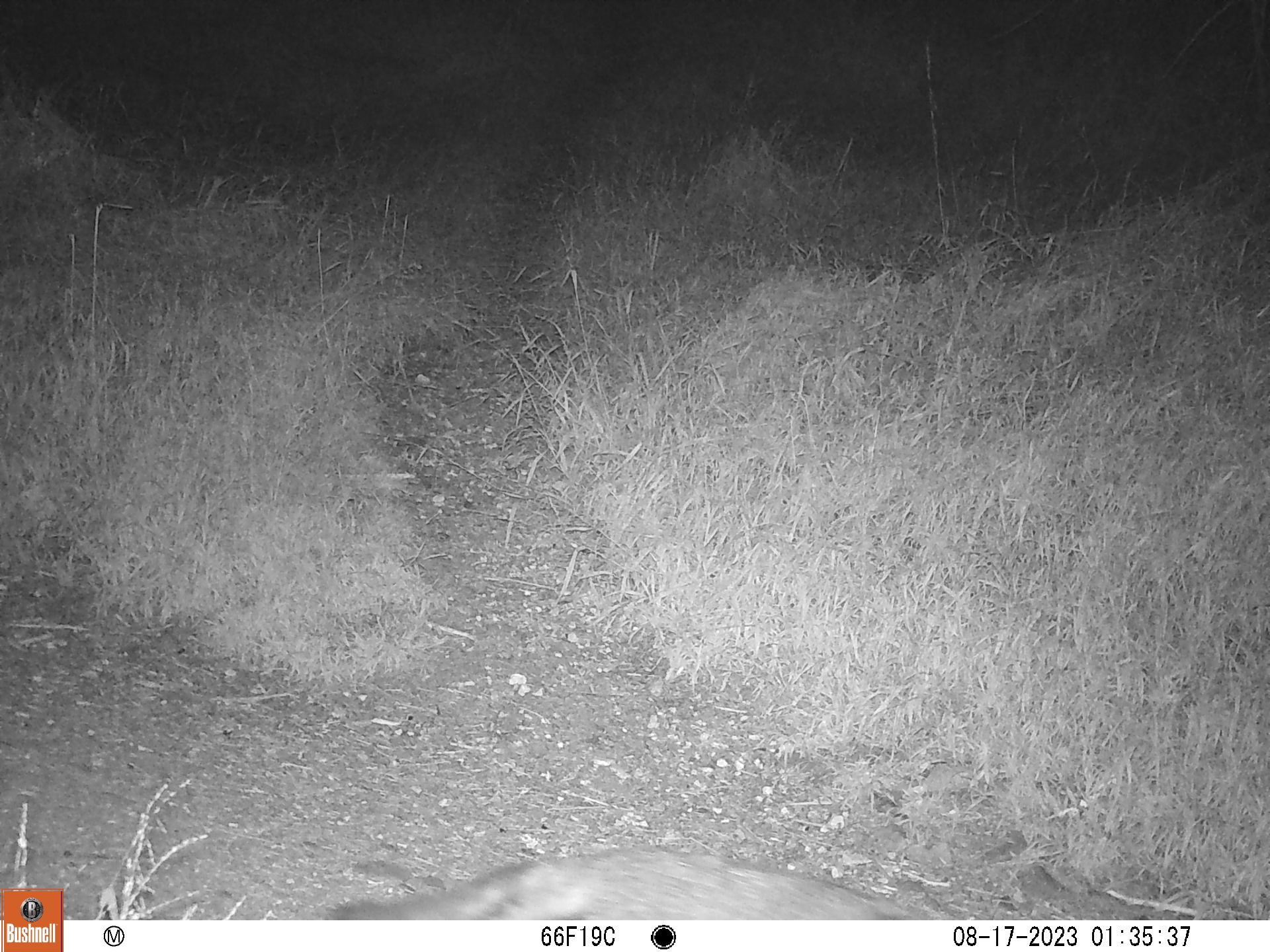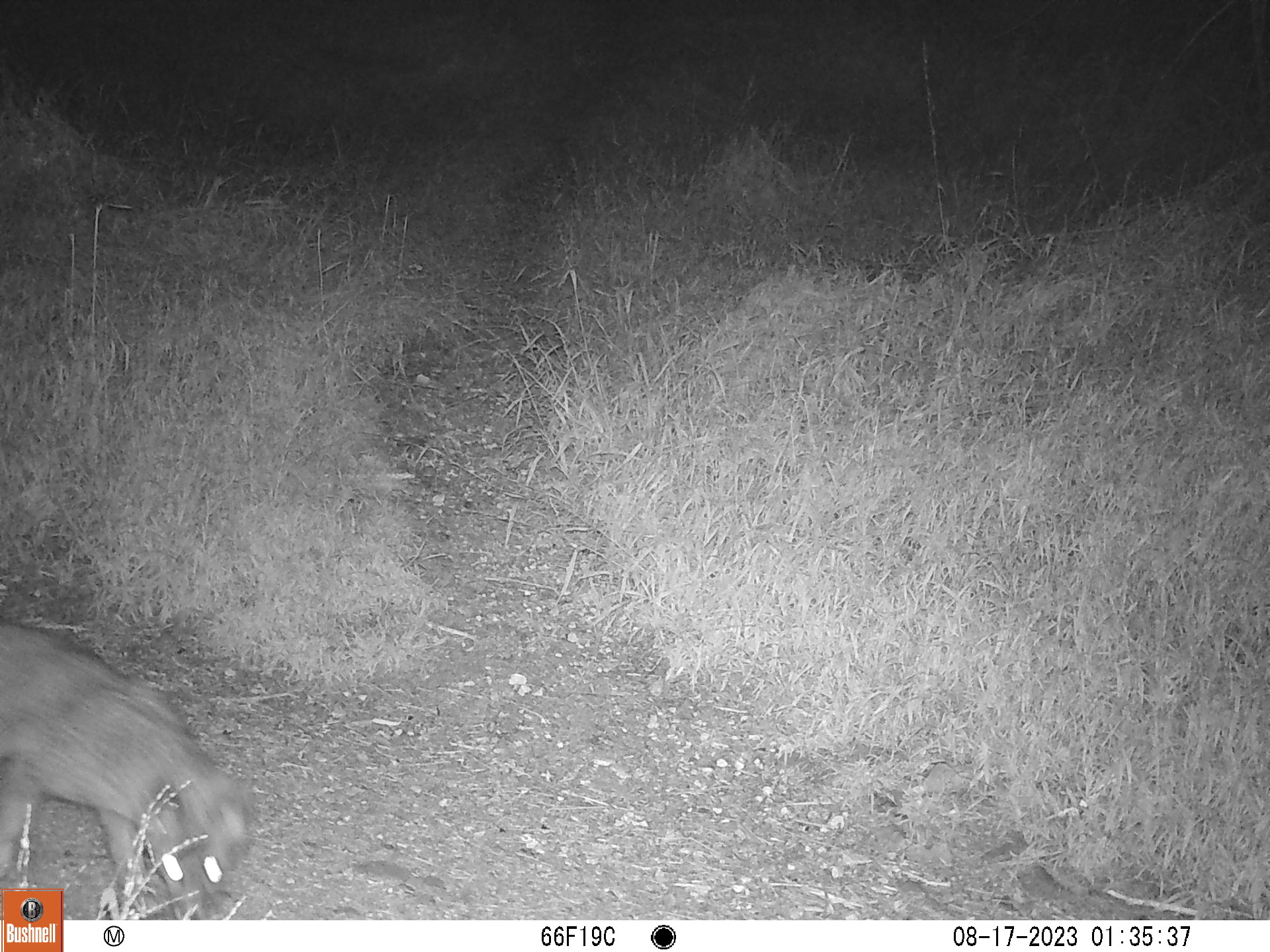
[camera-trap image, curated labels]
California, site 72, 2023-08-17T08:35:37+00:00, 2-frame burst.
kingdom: Animalia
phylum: Chordata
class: Mammalia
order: Carnivora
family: Canidae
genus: Urocyon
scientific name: Urocyon cinereoargenteus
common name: gray fox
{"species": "gray fox (Urocyon cinereoargenteus)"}